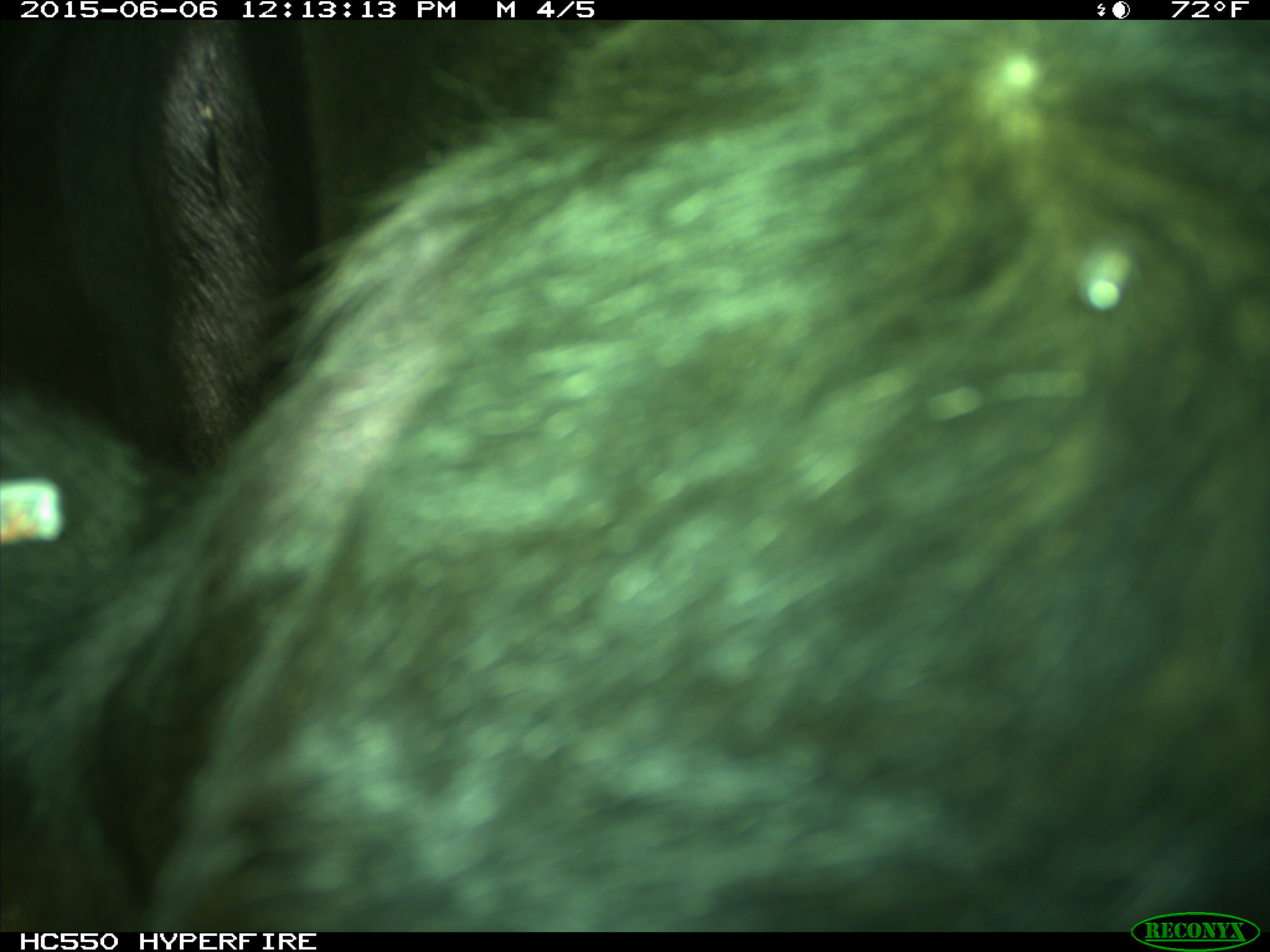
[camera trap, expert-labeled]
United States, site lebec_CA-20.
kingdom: Animalia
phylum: Chordata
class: Mammalia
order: Artiodactyla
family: Bovidae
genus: Bos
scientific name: Bos taurus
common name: domestic cow